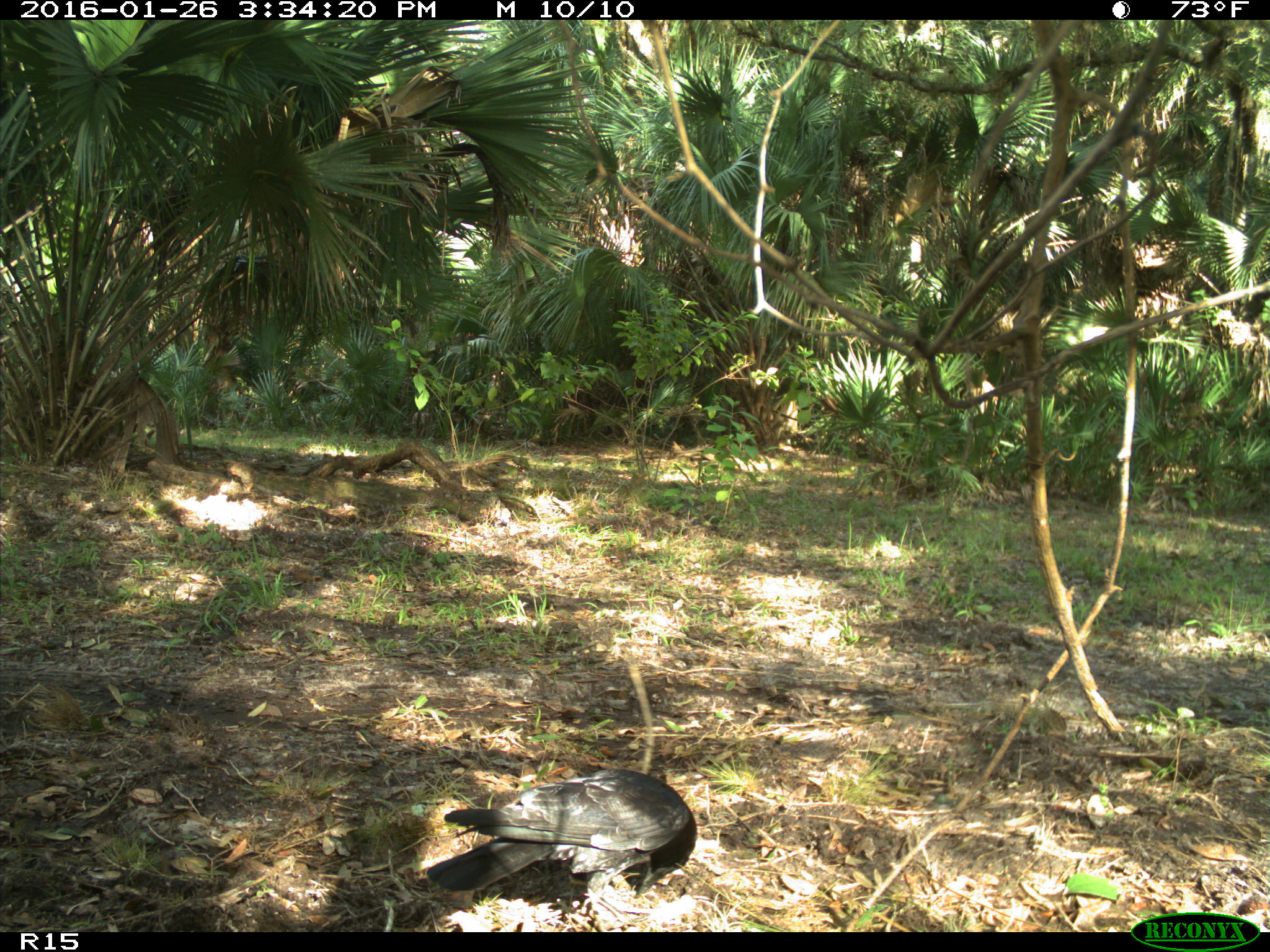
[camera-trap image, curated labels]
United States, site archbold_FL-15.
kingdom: Animalia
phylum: Chordata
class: Aves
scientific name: Aves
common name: birds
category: unidentified bird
Unidentified bird (birds) (Aves).